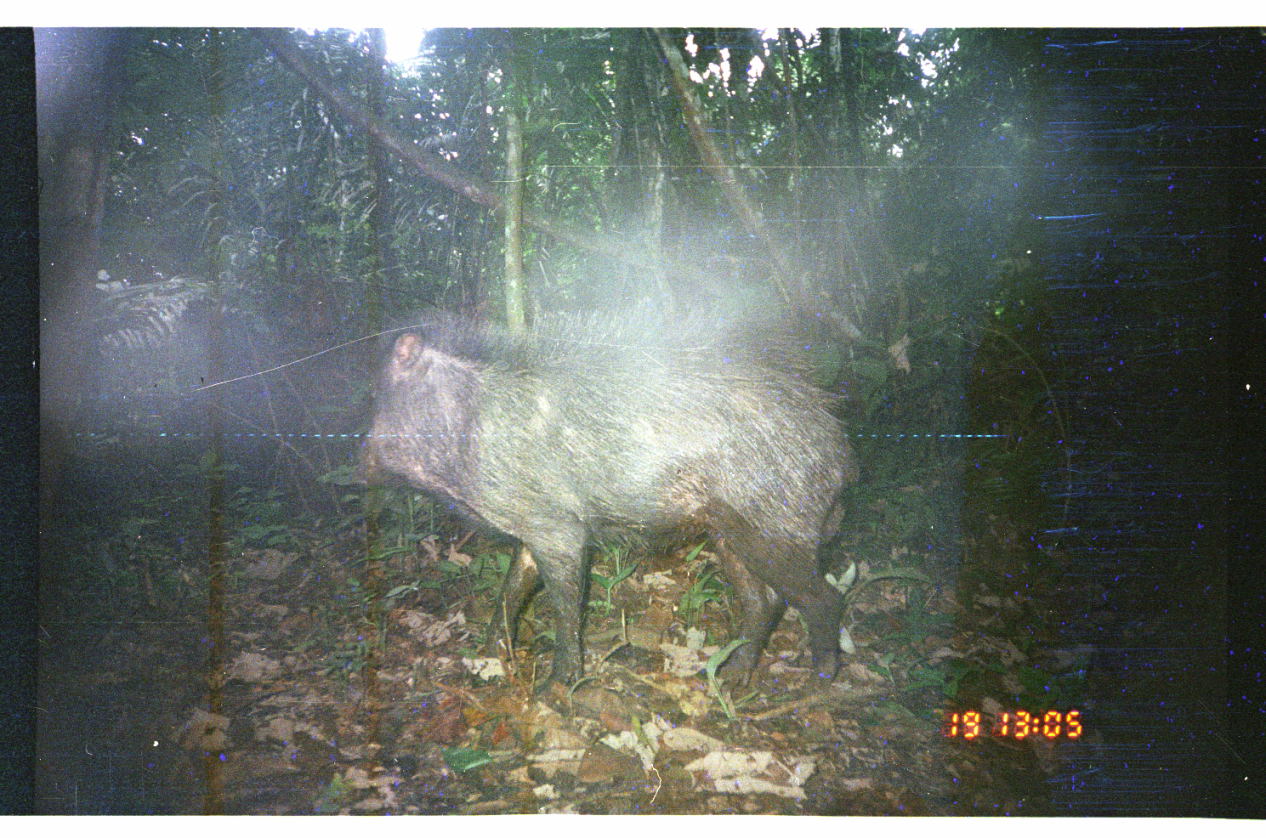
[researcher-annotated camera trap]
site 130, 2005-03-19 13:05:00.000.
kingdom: Animalia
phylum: Chordata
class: Mammalia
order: Artiodactyla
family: Tayassuidae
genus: Tayassu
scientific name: Tayassu pecari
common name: white-lipped peccary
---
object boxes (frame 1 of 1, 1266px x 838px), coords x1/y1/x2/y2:
tayassu pecari: 358/332/860/692